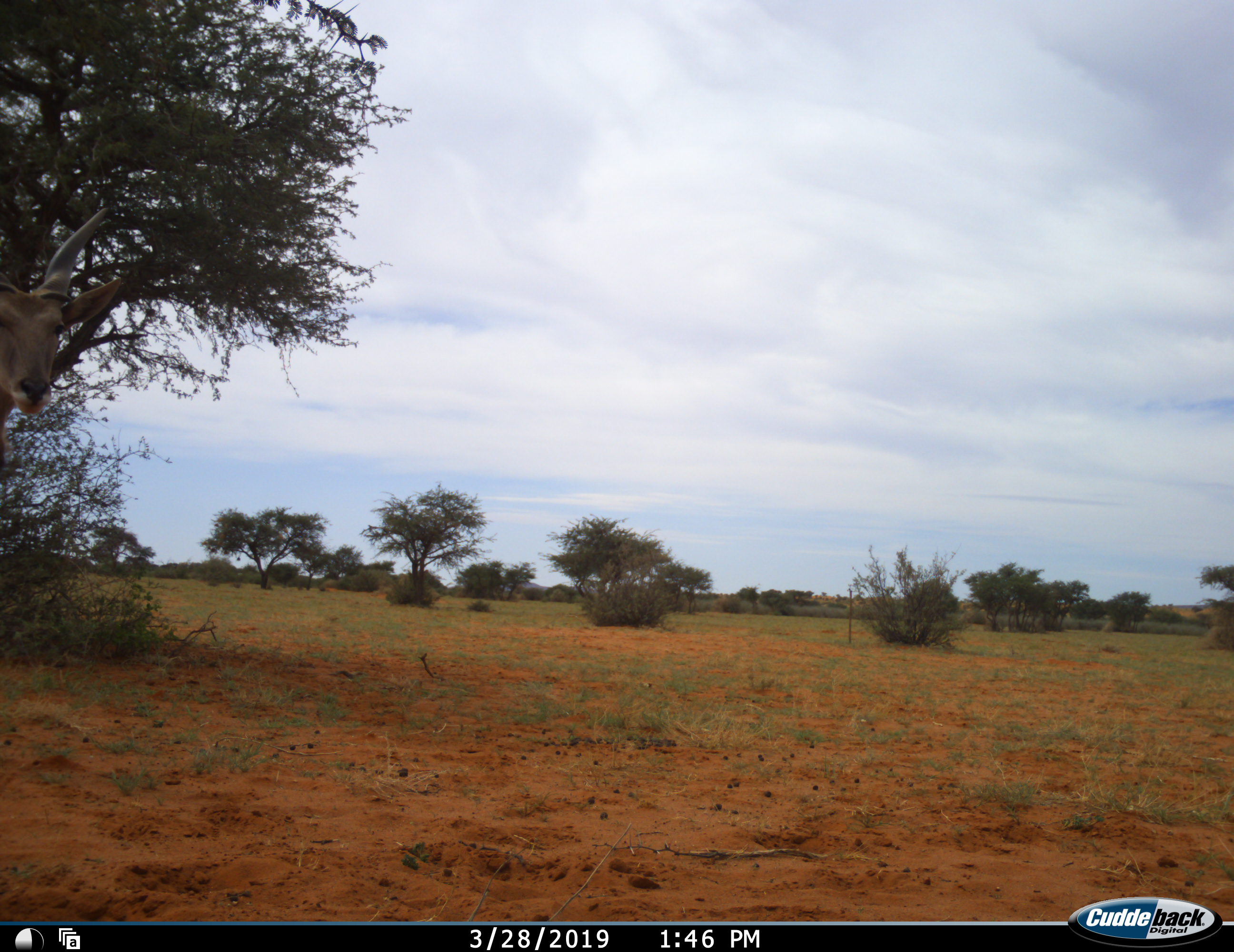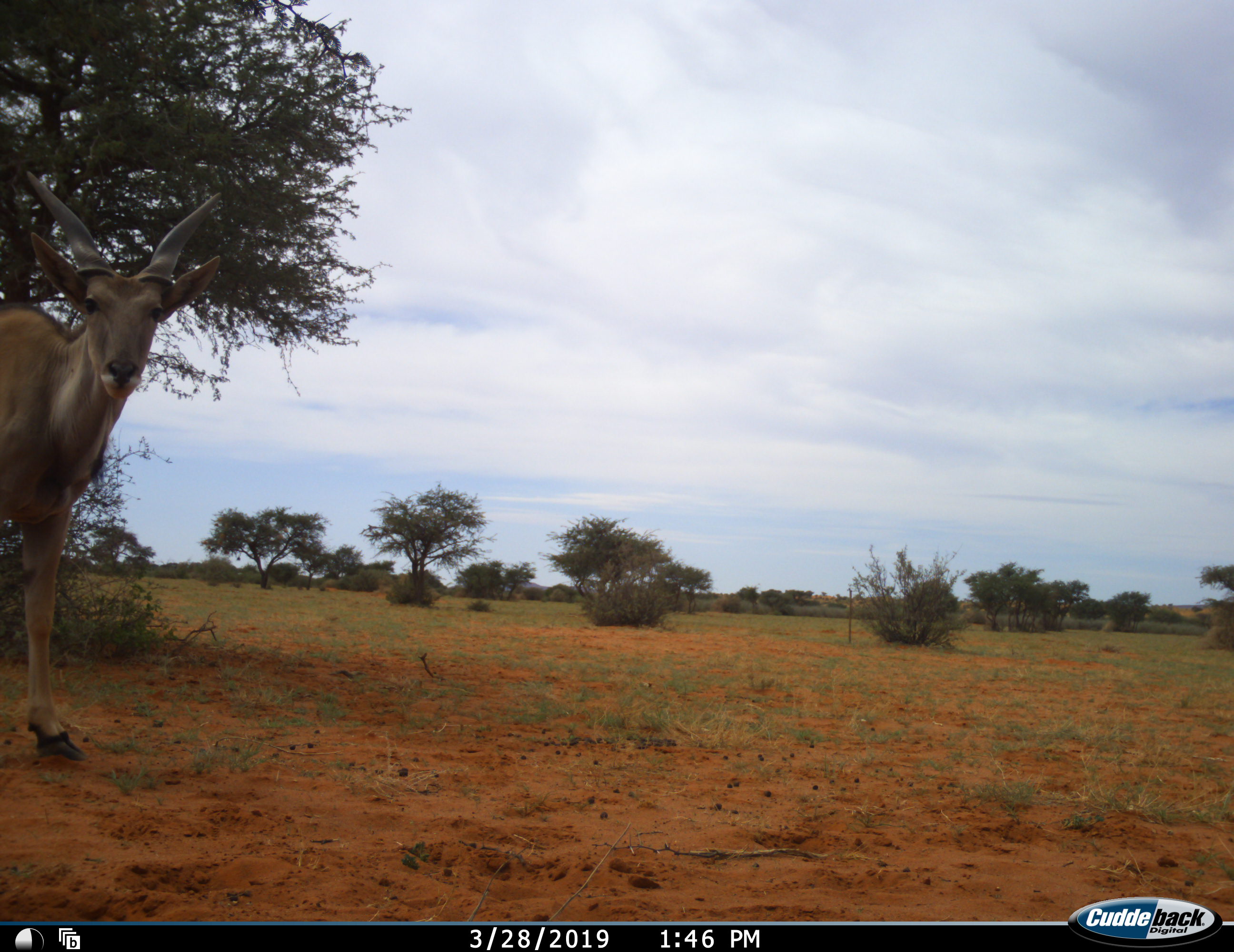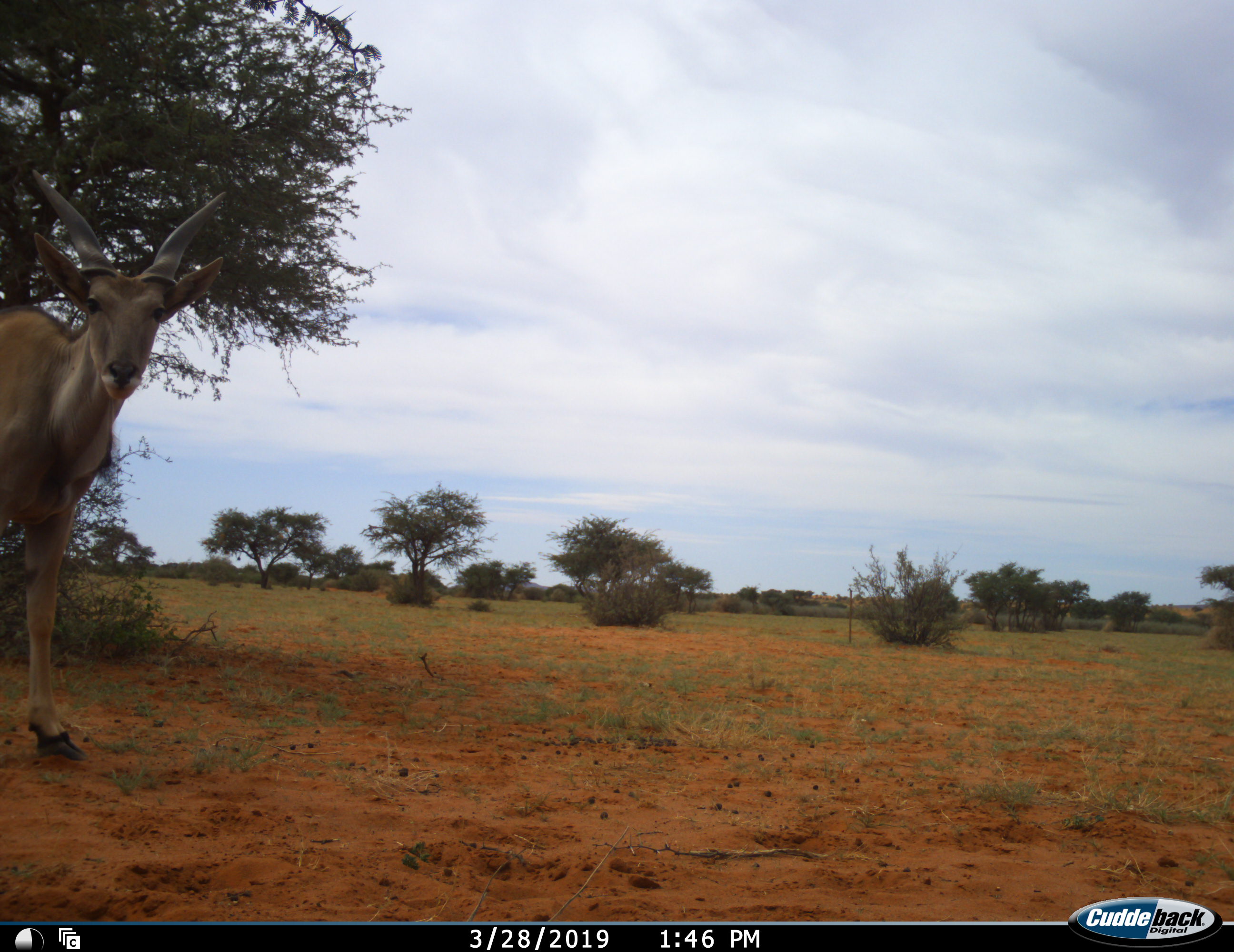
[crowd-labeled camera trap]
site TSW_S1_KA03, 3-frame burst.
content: unidentified animal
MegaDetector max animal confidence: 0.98